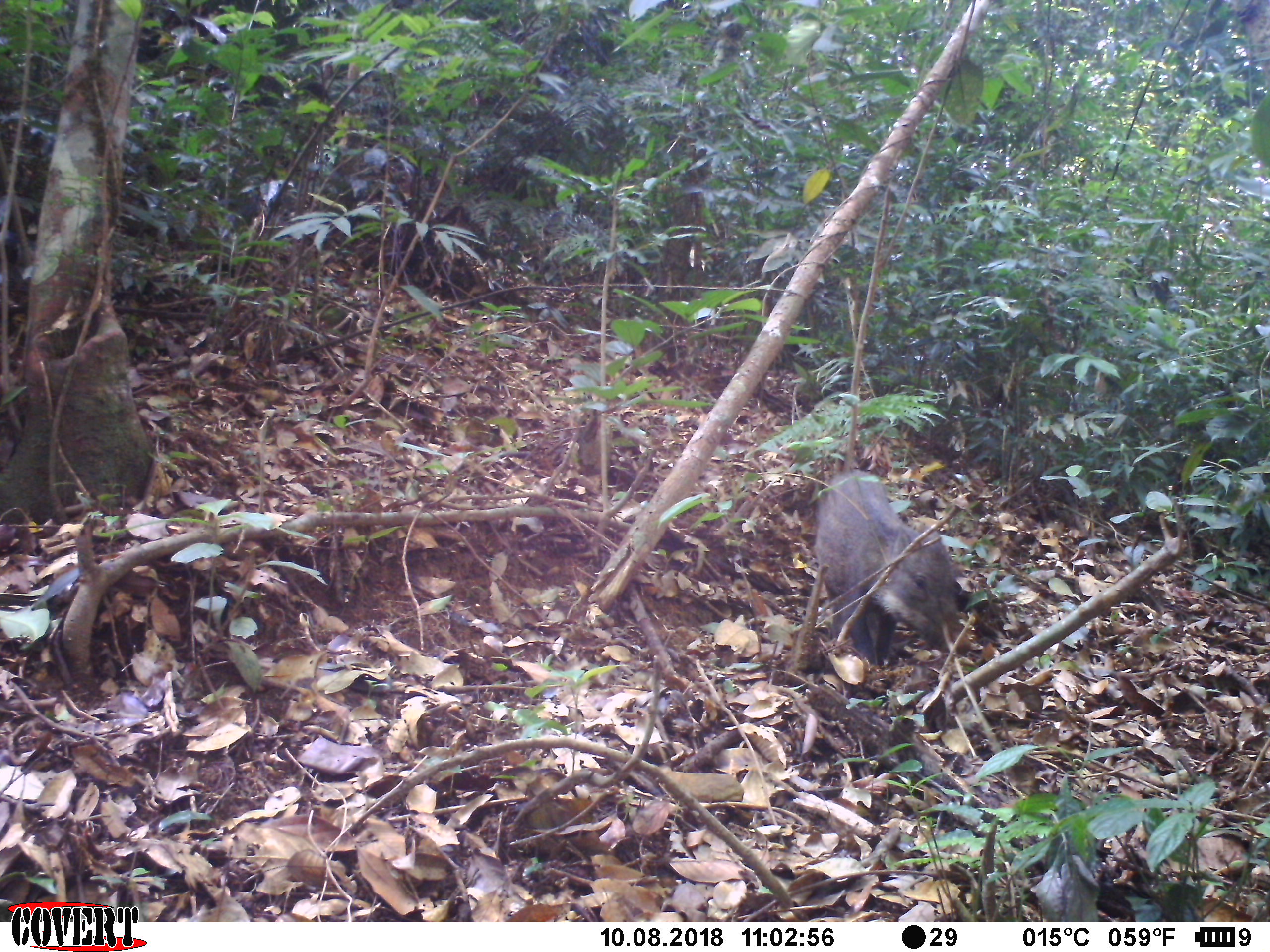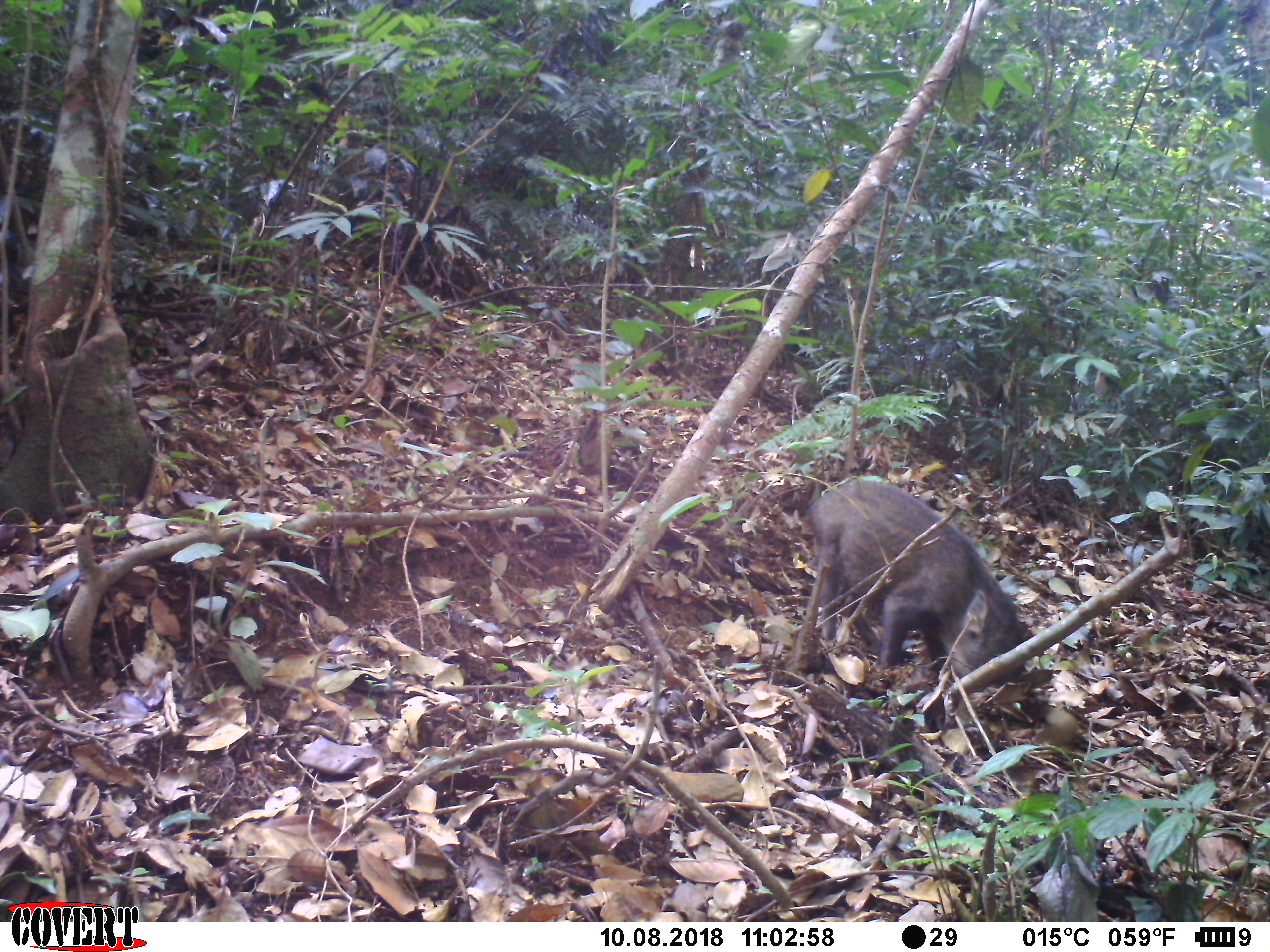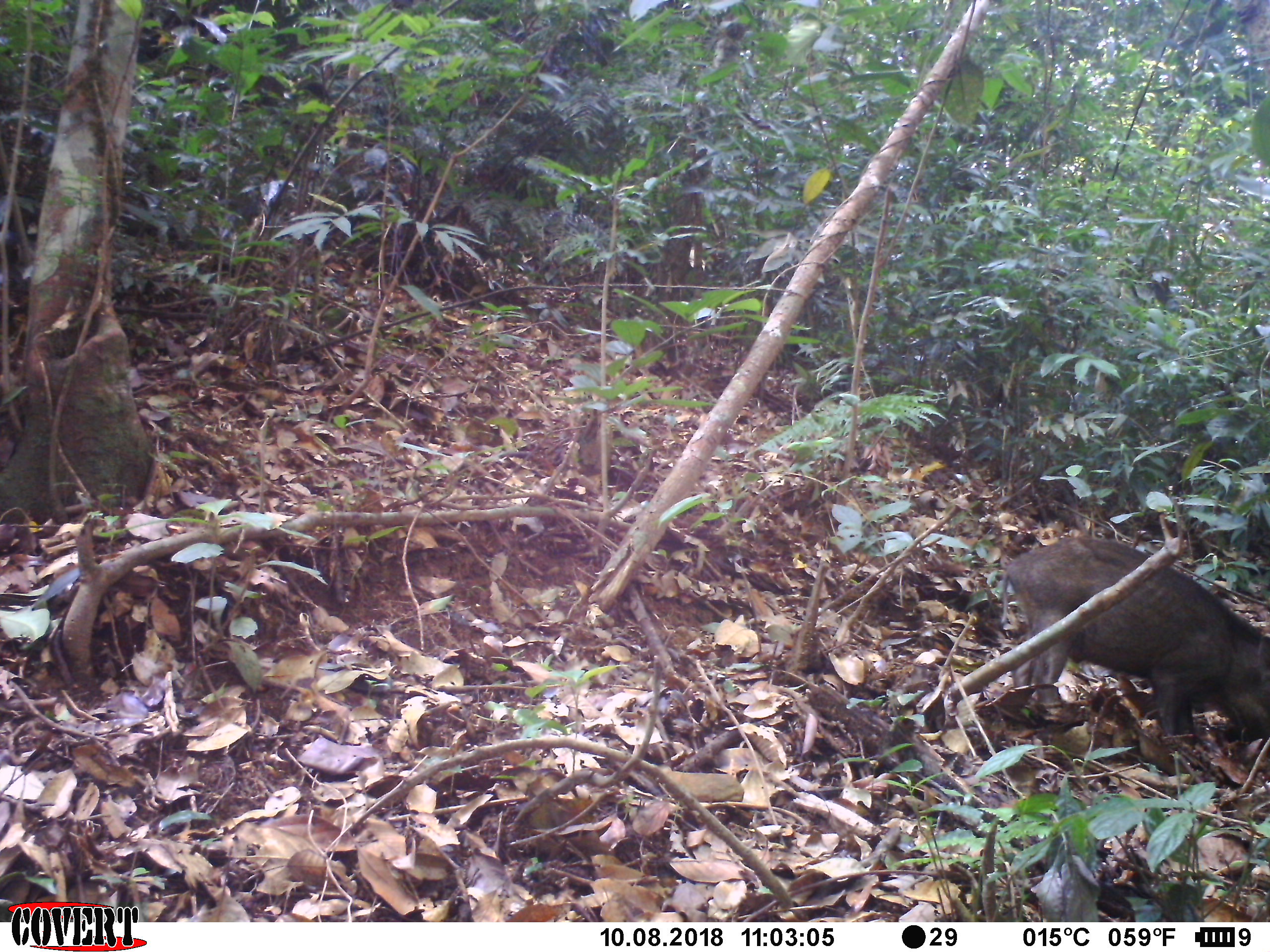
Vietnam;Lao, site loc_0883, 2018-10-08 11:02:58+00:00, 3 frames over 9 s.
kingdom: Animalia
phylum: Chordata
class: Mammalia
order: Artiodactyla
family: Suidae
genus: Sus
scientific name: Sus scrofa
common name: eurasian wild pig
Eurasian wild pig (Sus scrofa). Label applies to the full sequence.